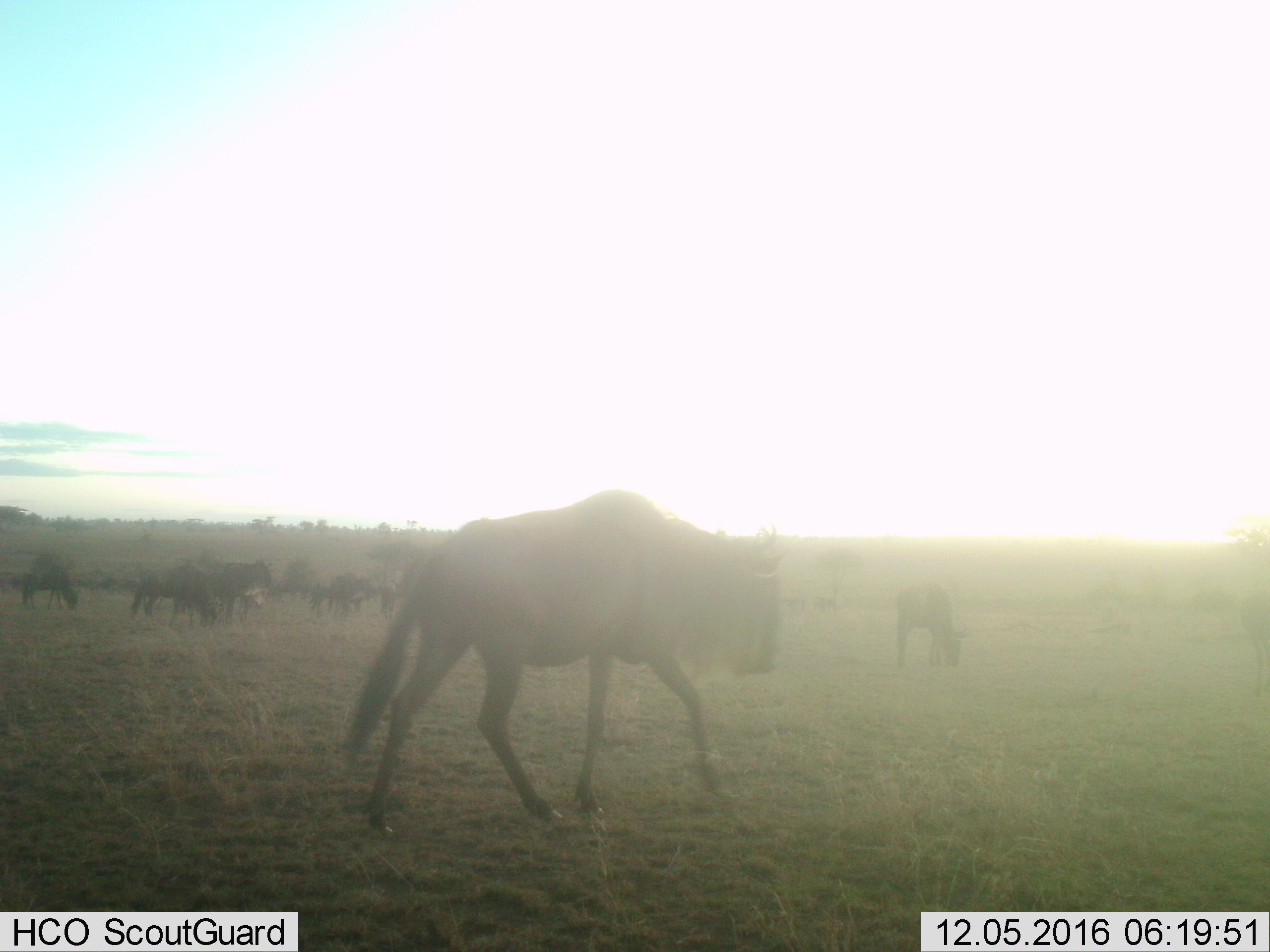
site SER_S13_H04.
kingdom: Animalia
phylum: Chordata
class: Mammalia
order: Artiodactyla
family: Bovidae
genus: Connochaetes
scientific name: Connochaetes taurinus taurinus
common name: blue wildebeest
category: wildebeestblue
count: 11-50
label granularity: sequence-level